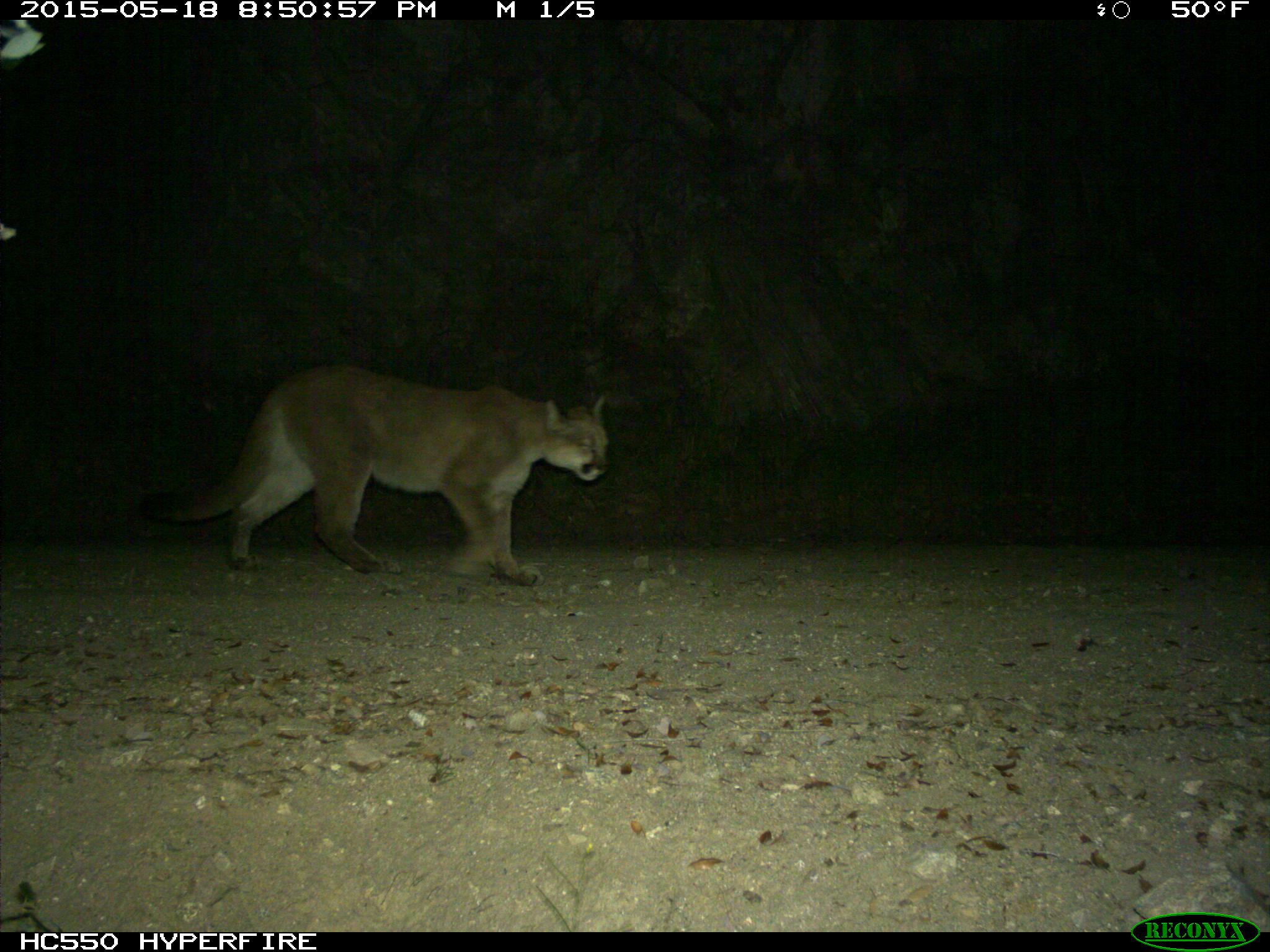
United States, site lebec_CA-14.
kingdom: Animalia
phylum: Chordata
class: Mammalia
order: Carnivora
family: Felidae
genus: Puma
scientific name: Puma concolor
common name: mountain lion